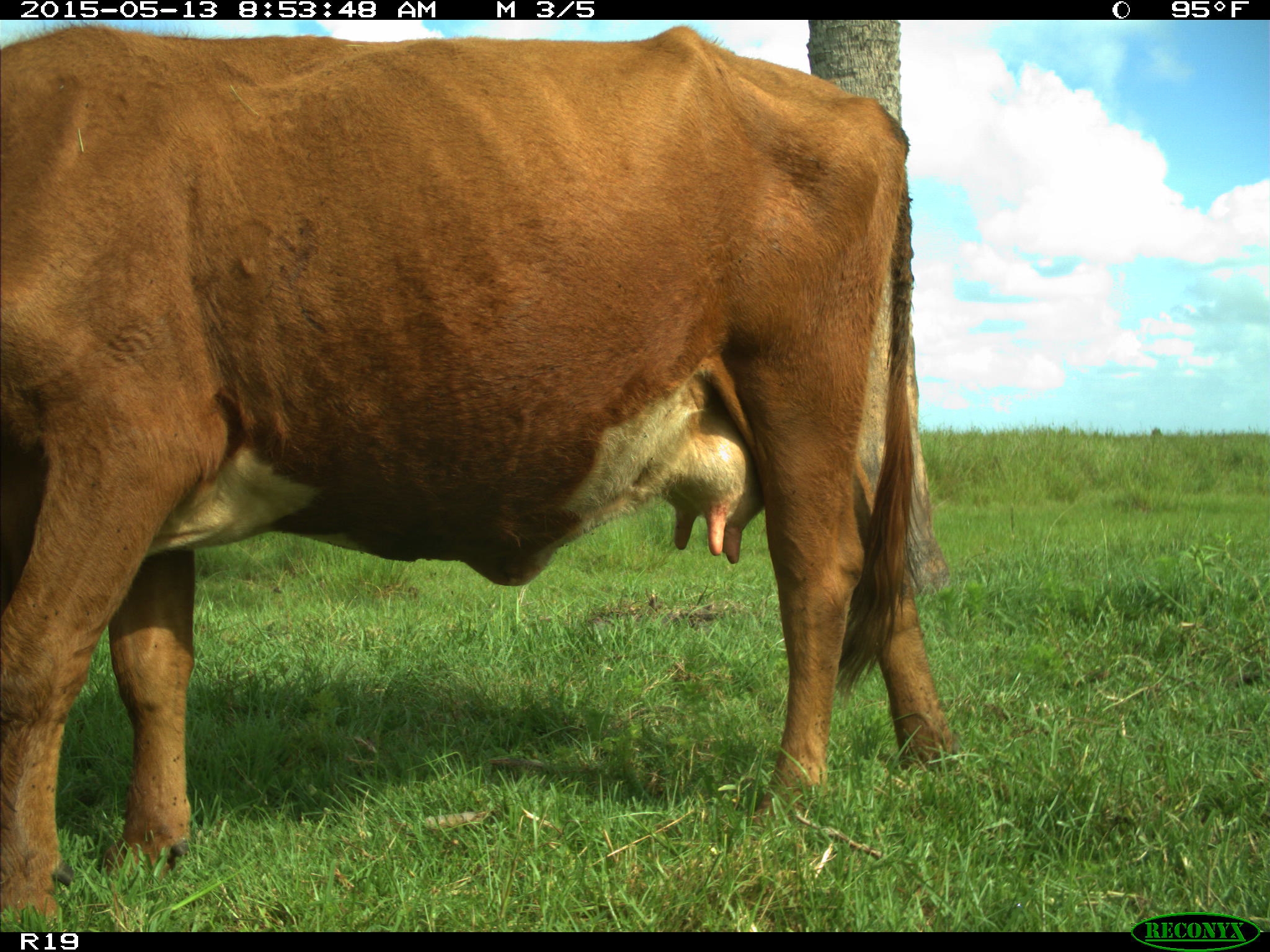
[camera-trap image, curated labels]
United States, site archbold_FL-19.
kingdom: Animalia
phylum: Chordata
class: Mammalia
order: Artiodactyla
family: Bovidae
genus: Bos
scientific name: Bos taurus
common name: domestic cow